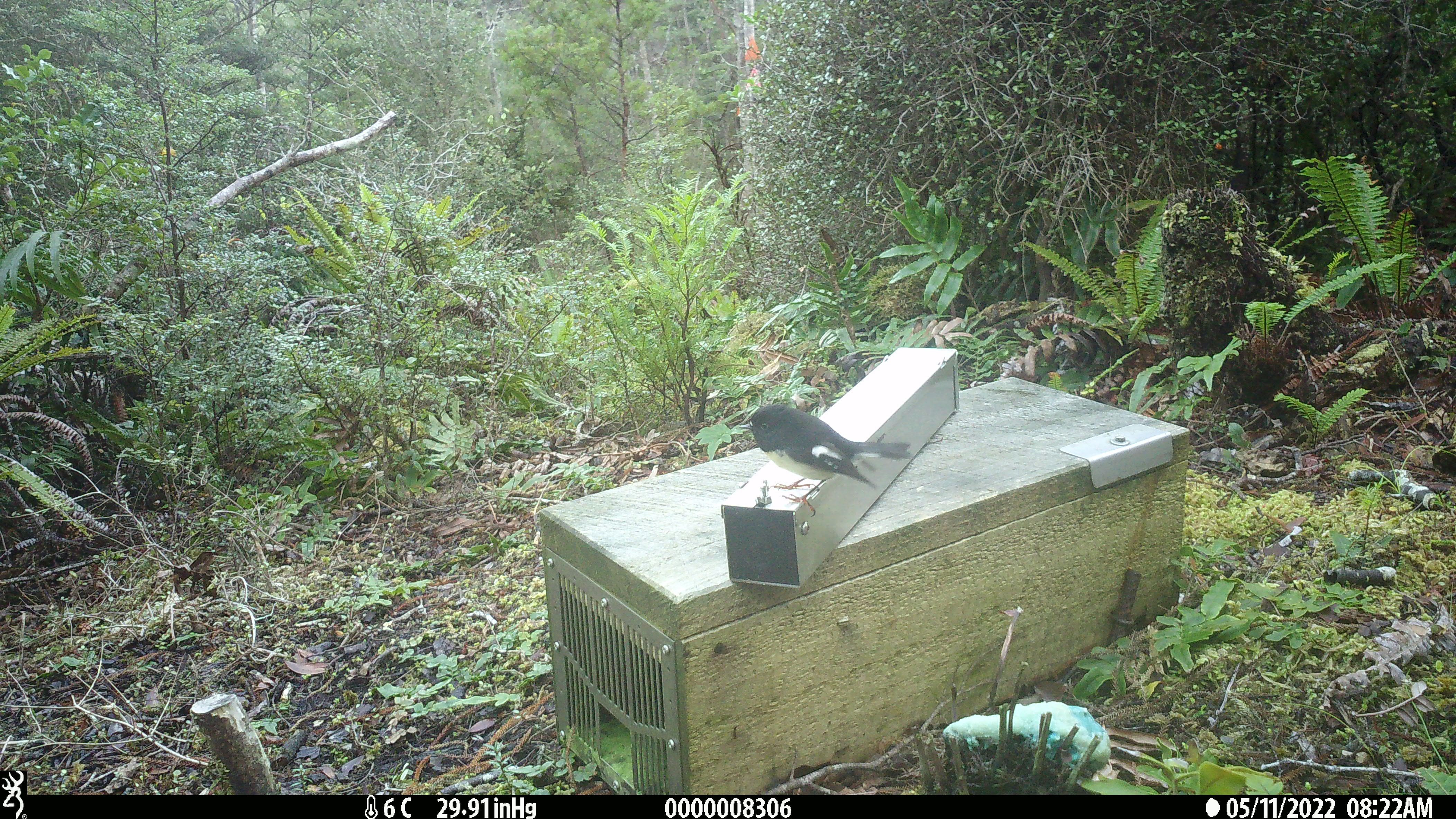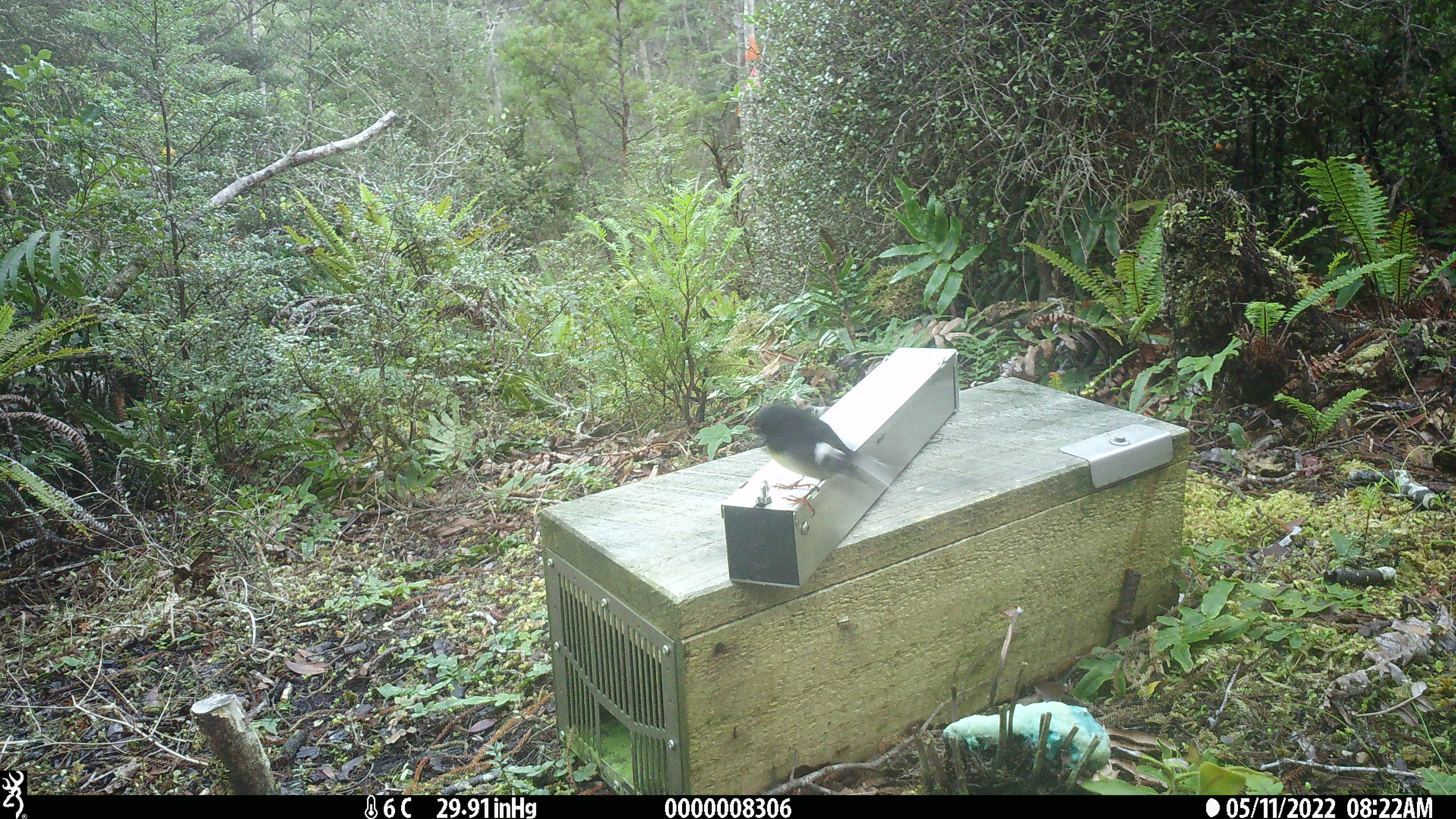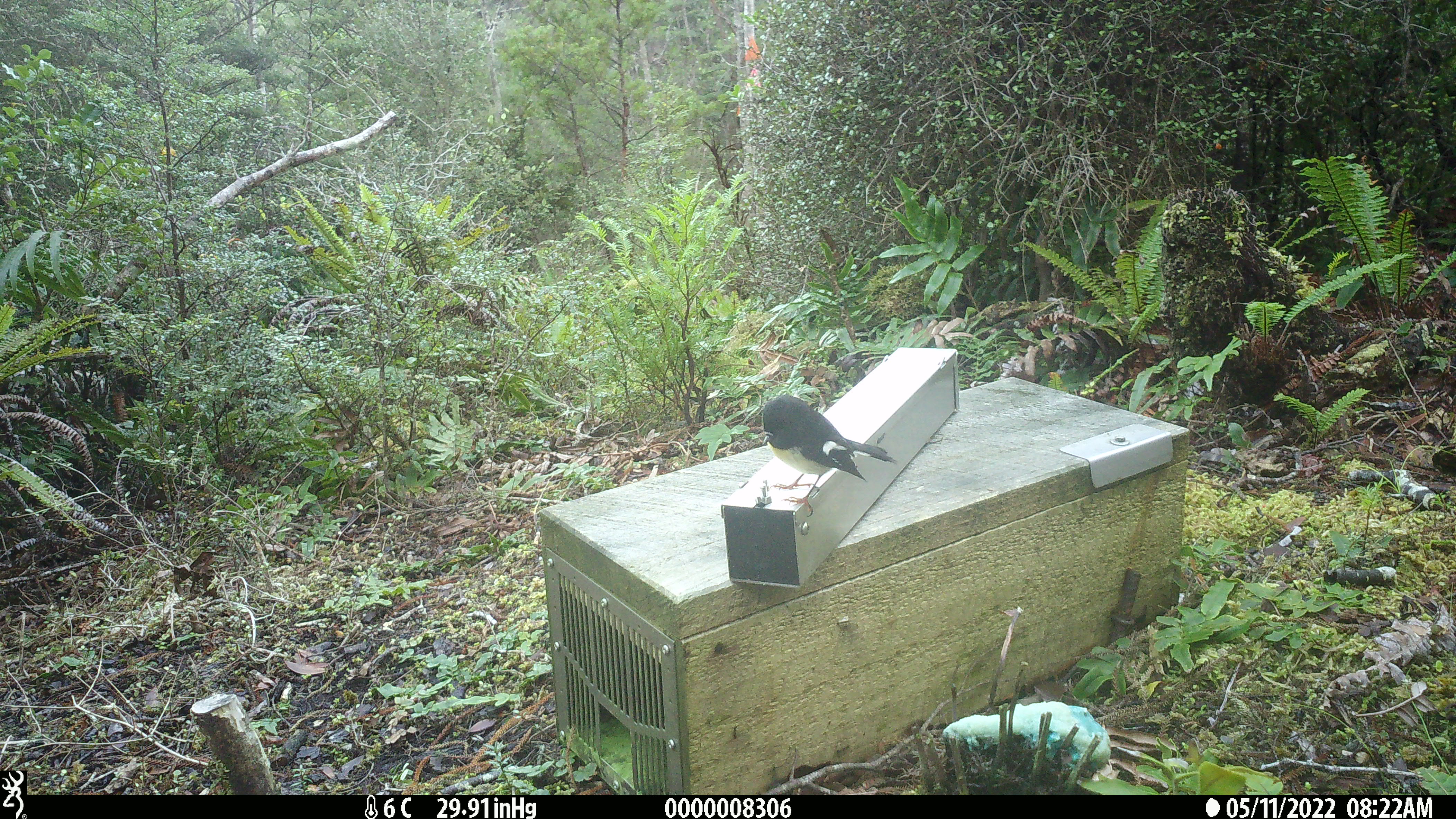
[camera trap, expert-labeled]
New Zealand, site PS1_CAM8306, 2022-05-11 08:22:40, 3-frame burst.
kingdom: Animalia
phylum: Chordata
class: Aves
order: Passeriformes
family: Petroicidae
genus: Petroica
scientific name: Petroica macrocephala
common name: tomtit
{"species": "tomtit (Petroica macrocephala)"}